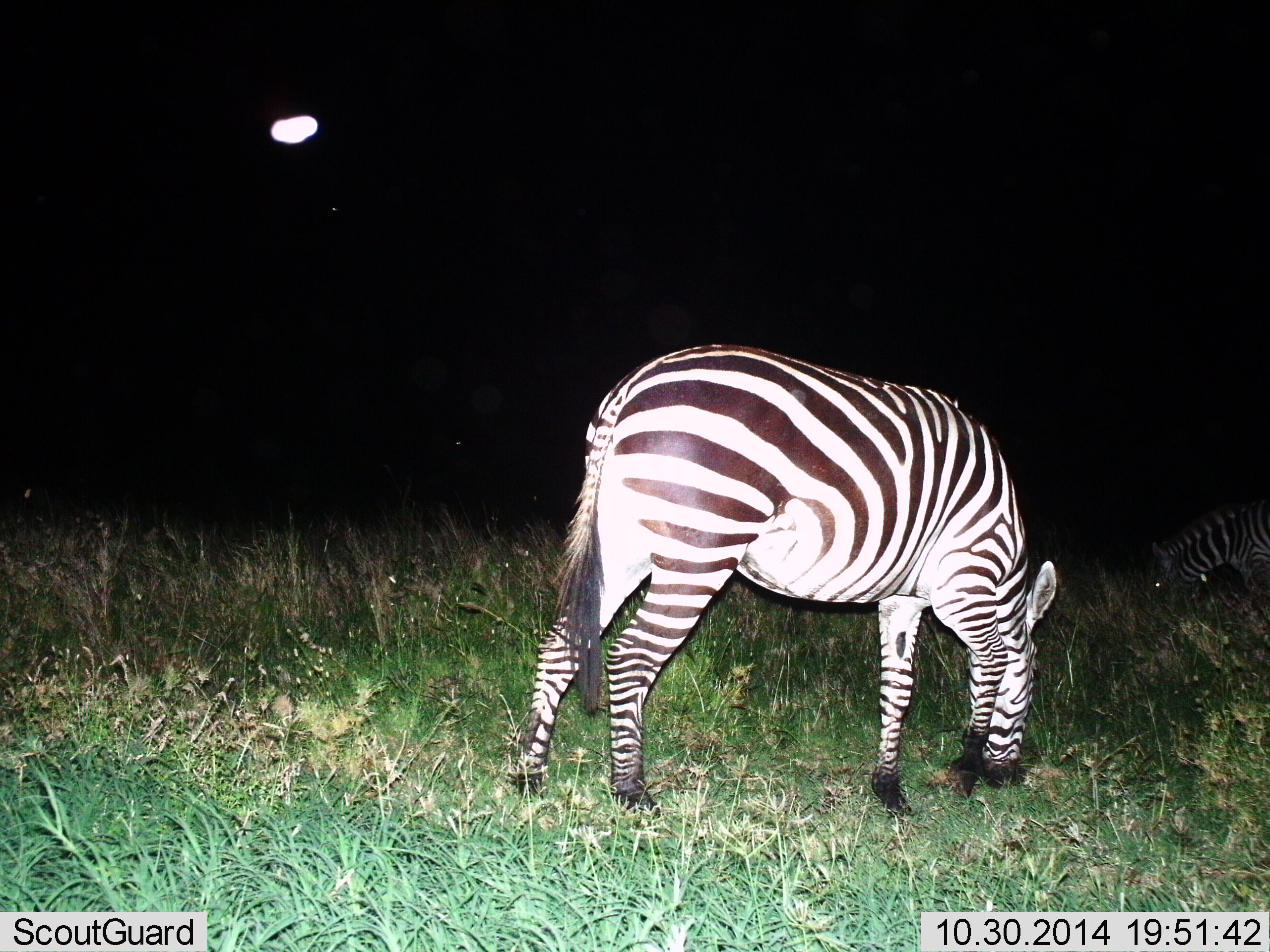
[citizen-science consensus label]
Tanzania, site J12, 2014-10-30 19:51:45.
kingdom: Animalia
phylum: Chordata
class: Mammalia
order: Perissodactyla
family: Equidae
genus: Equus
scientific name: Equus quagga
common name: plains zebra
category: zebra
Zebra (plains zebra) (Equus quagga), count 2. Behavior (volunteer vote fractions): standing 27%, resting 0%, moving 9%, interacting 0%. Young present (vote fraction): 0%. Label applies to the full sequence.